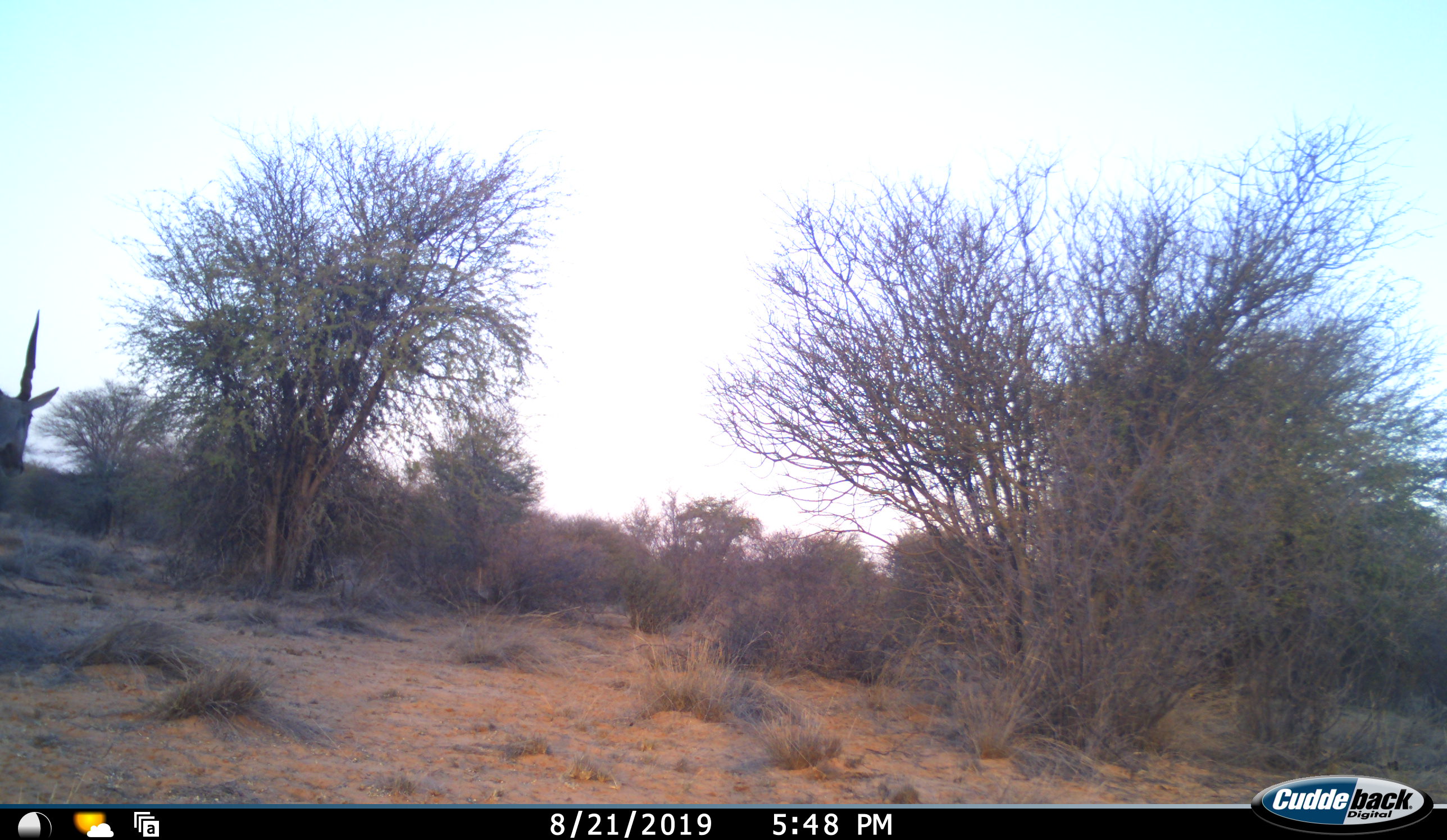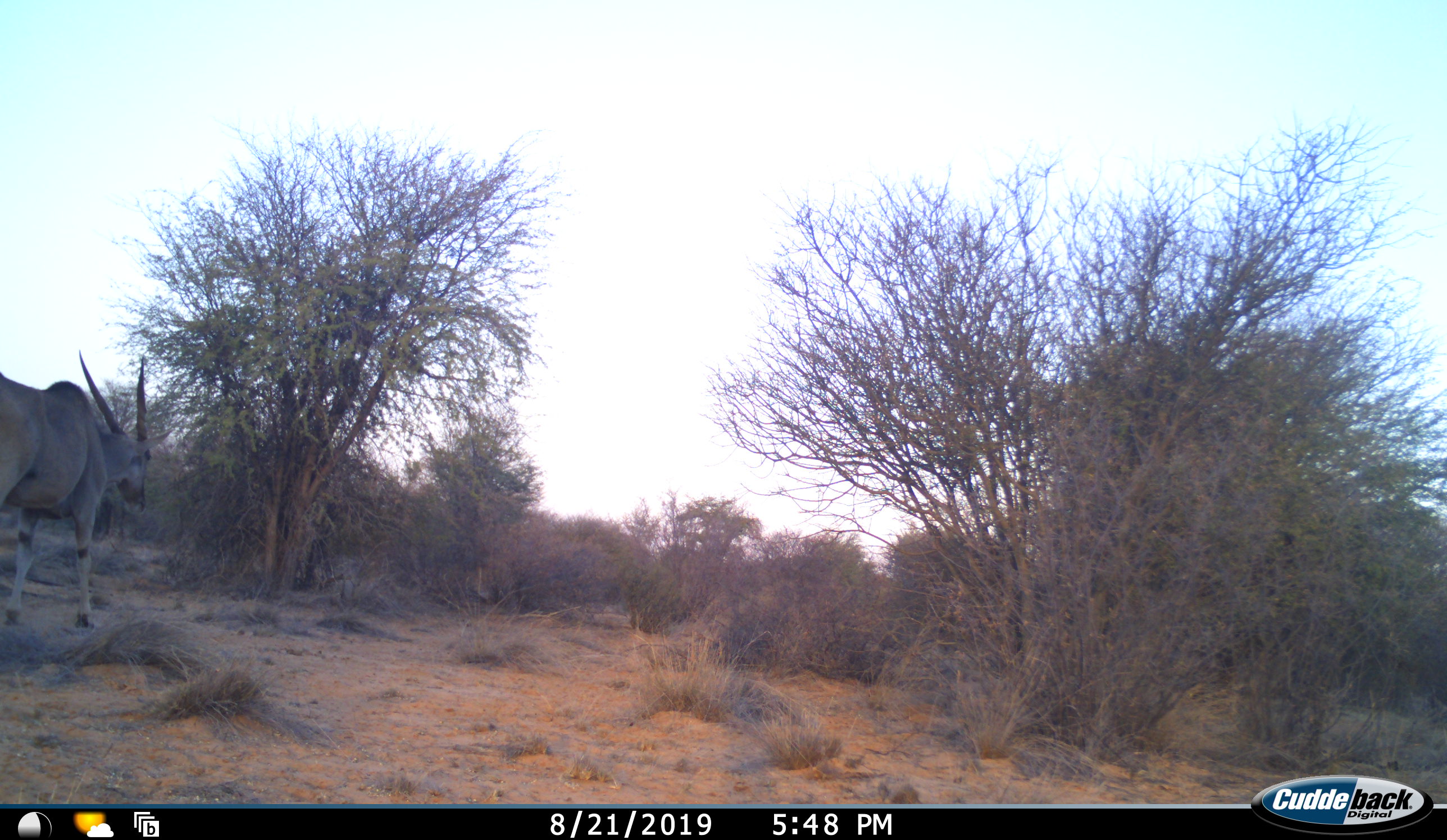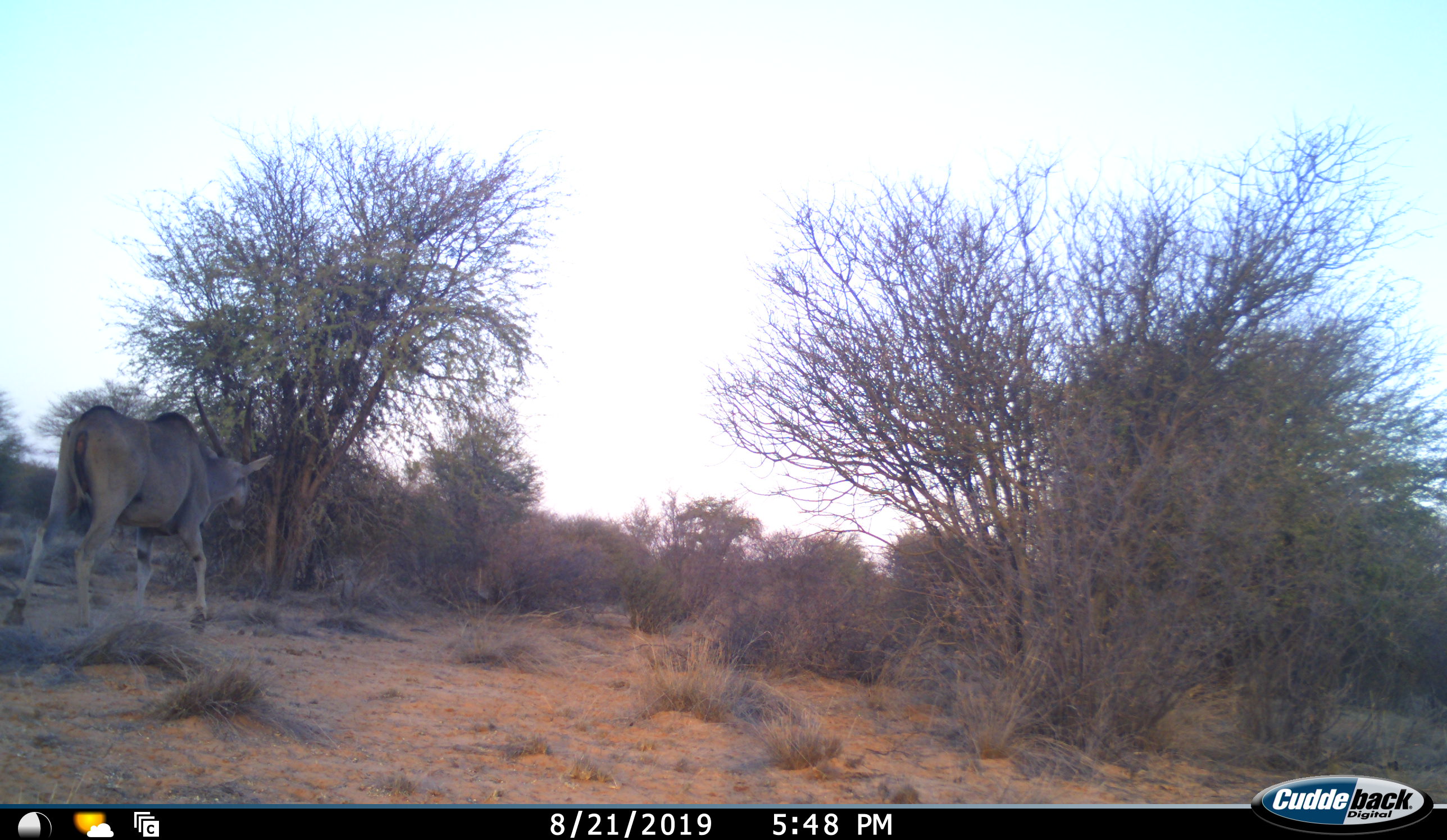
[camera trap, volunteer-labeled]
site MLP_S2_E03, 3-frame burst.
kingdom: Animalia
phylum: Chordata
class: Mammalia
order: Artiodactyla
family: Bovidae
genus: Tragelaphus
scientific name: Tragelaphus oryx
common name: eland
Eland (Tragelaphus oryx), count 1. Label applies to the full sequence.